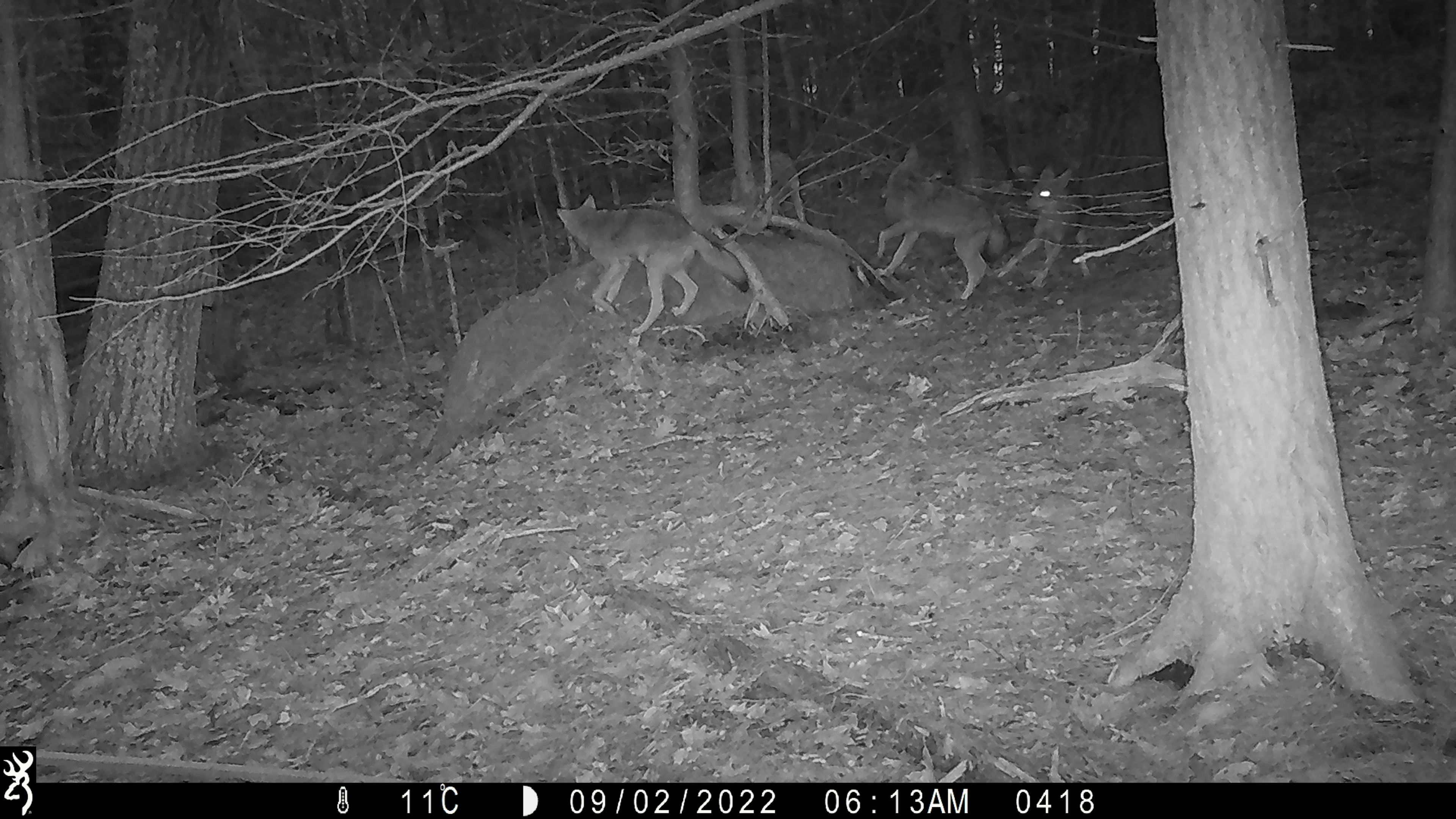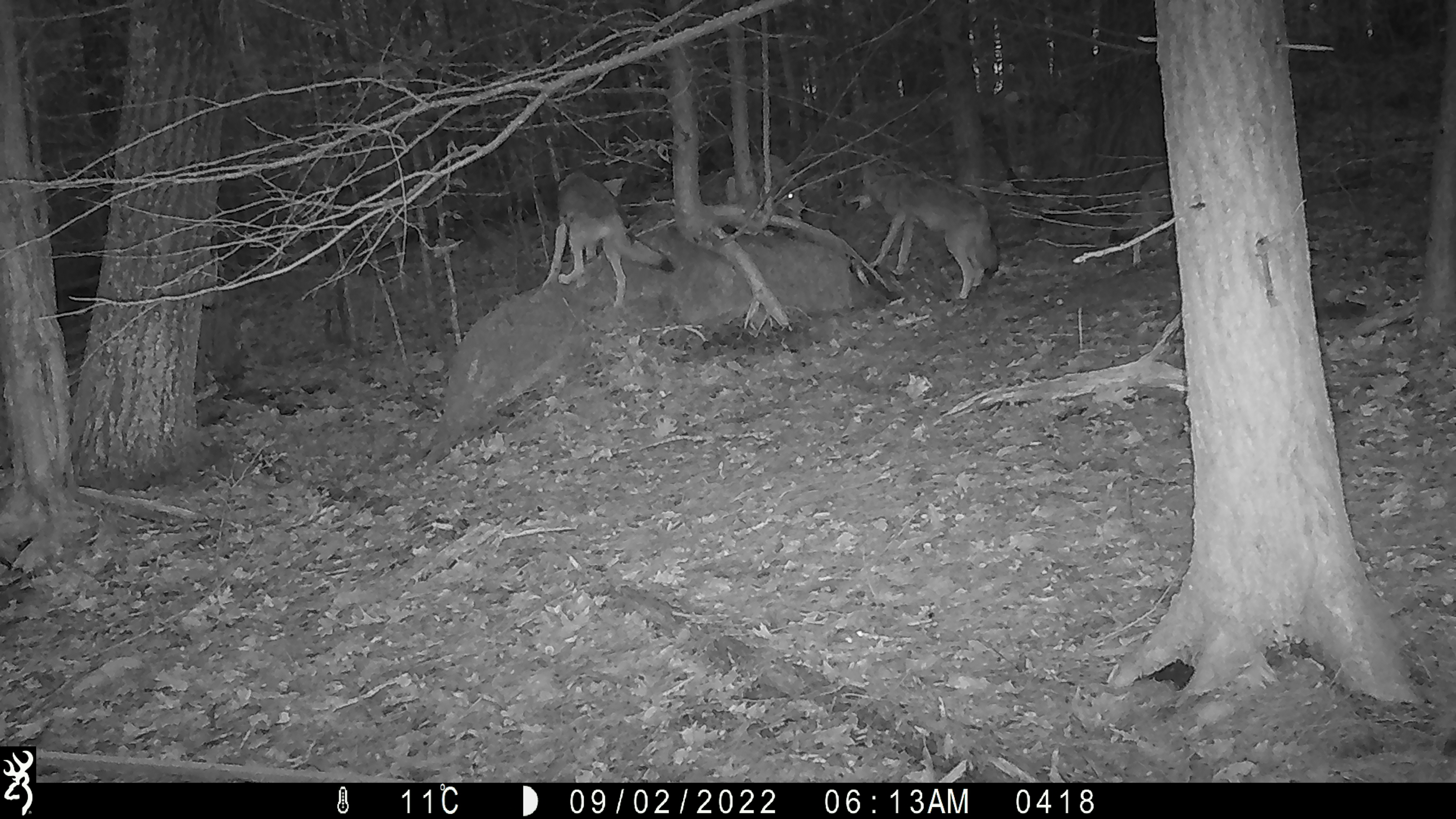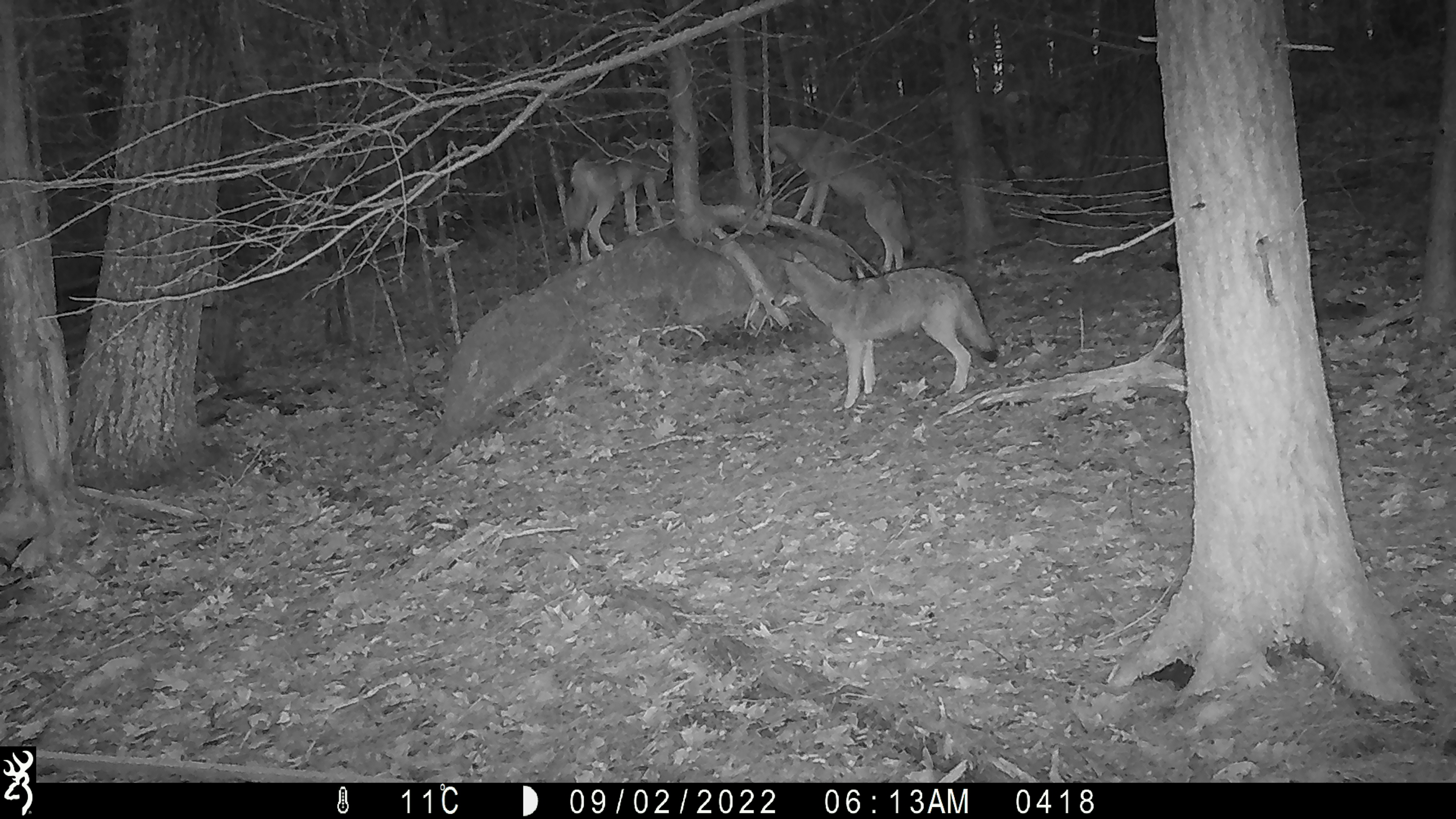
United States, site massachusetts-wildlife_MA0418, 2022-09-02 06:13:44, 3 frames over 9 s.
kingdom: Animalia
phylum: Chordata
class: Mammalia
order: Carnivora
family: Canidae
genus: Canis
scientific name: Canis latrans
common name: coyote